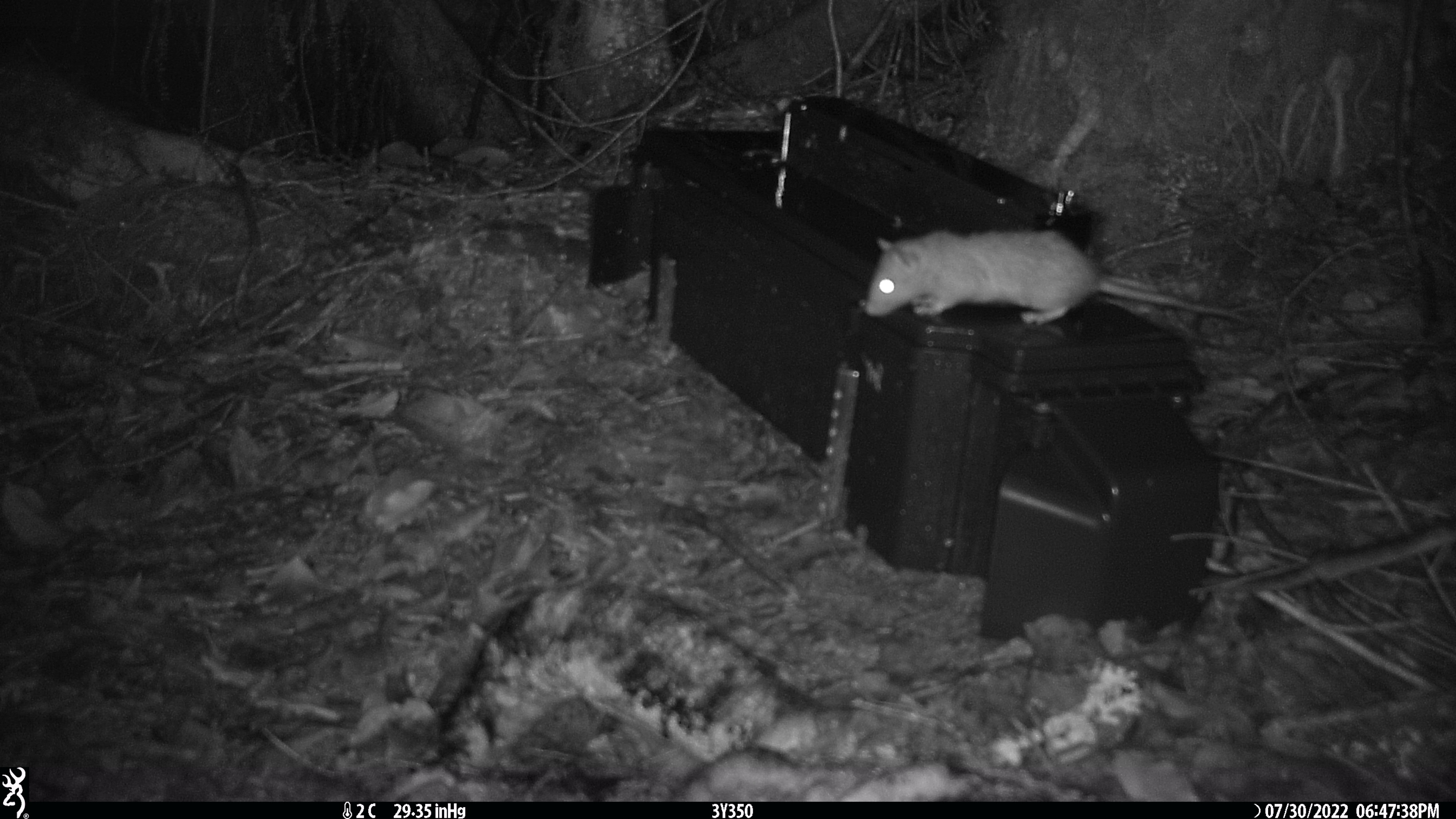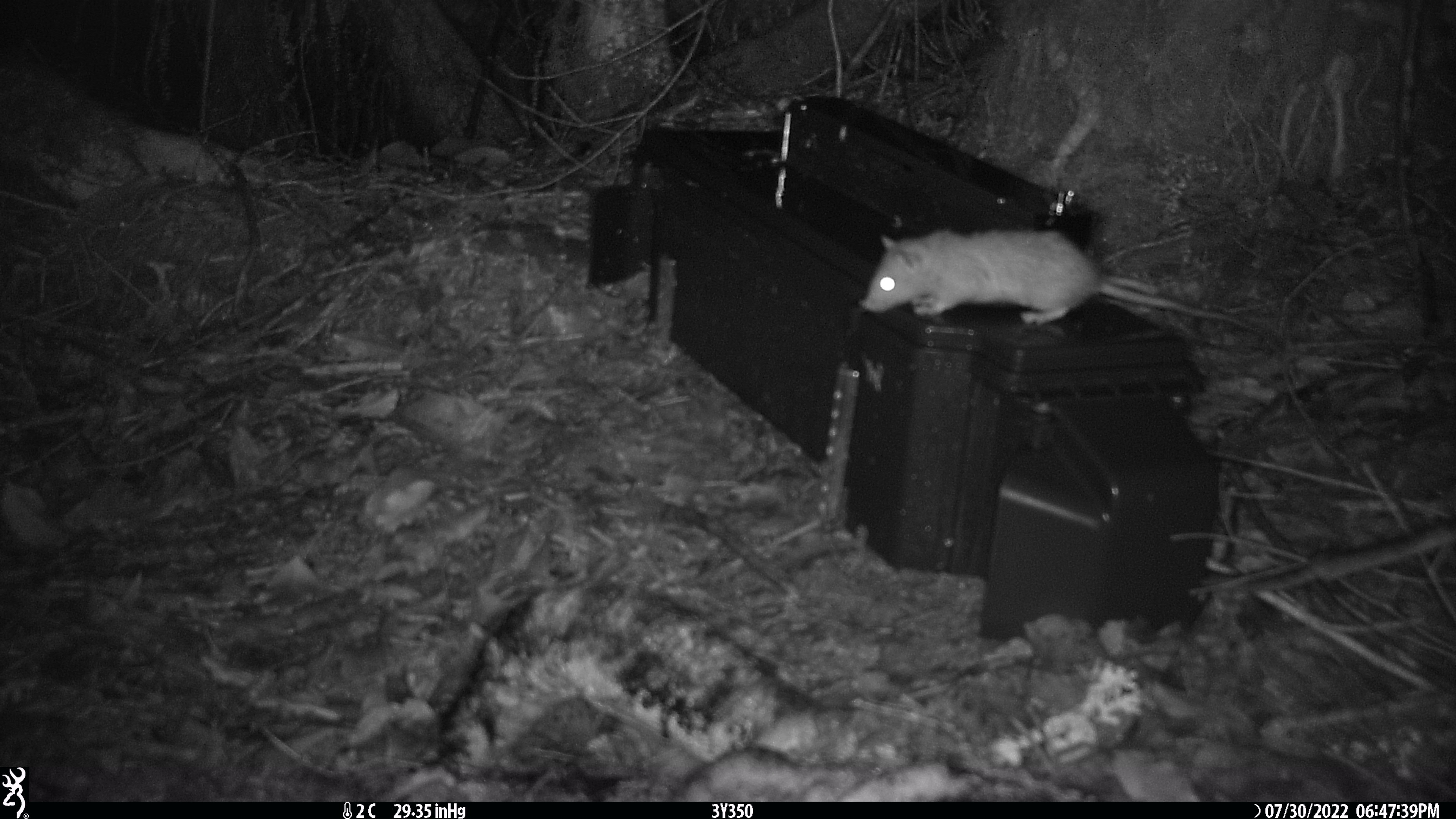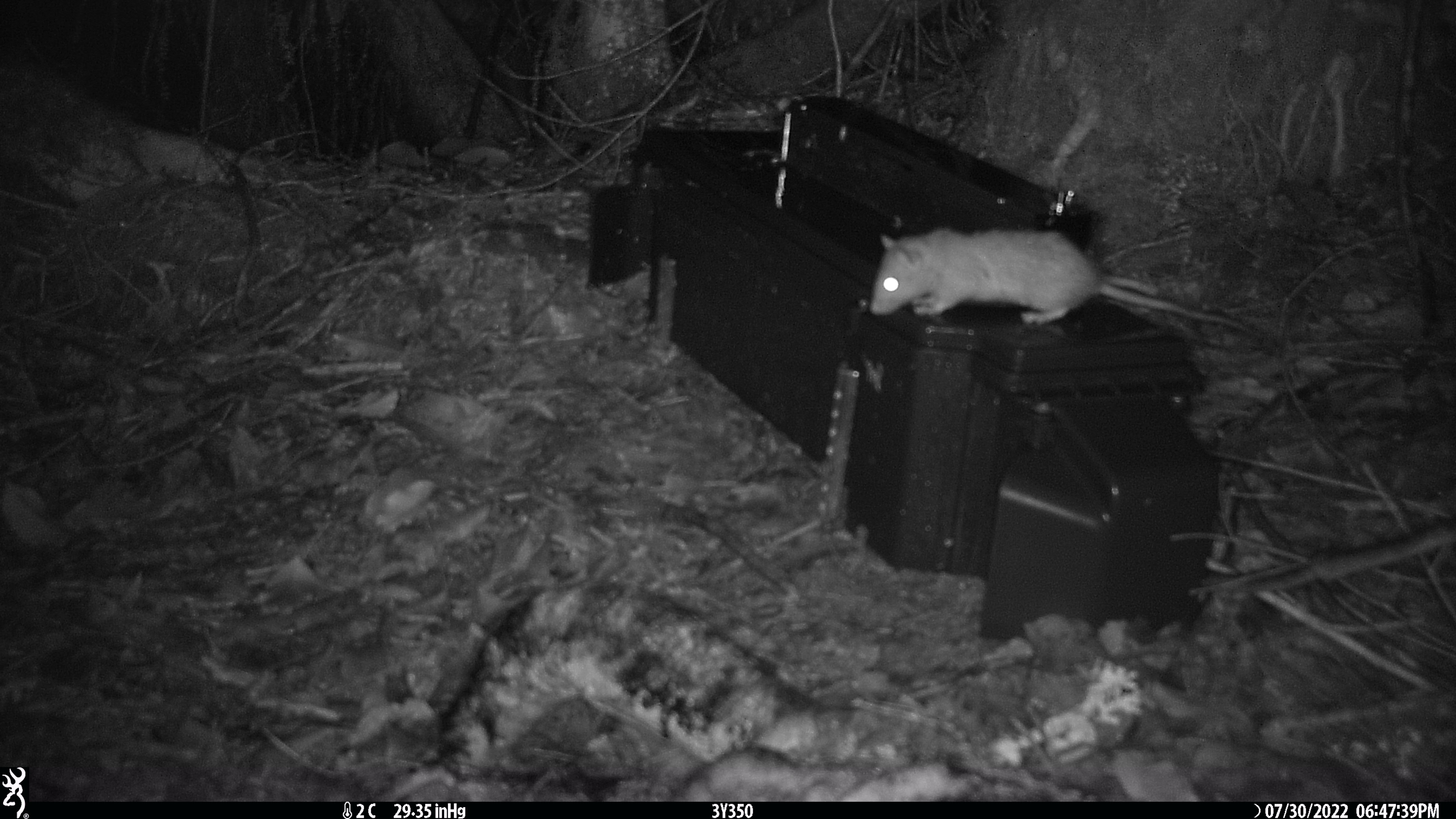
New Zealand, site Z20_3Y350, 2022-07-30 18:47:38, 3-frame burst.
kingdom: Animalia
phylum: Chordata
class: Mammalia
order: Rodentia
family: Muridae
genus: Rattus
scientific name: Rattus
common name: rat